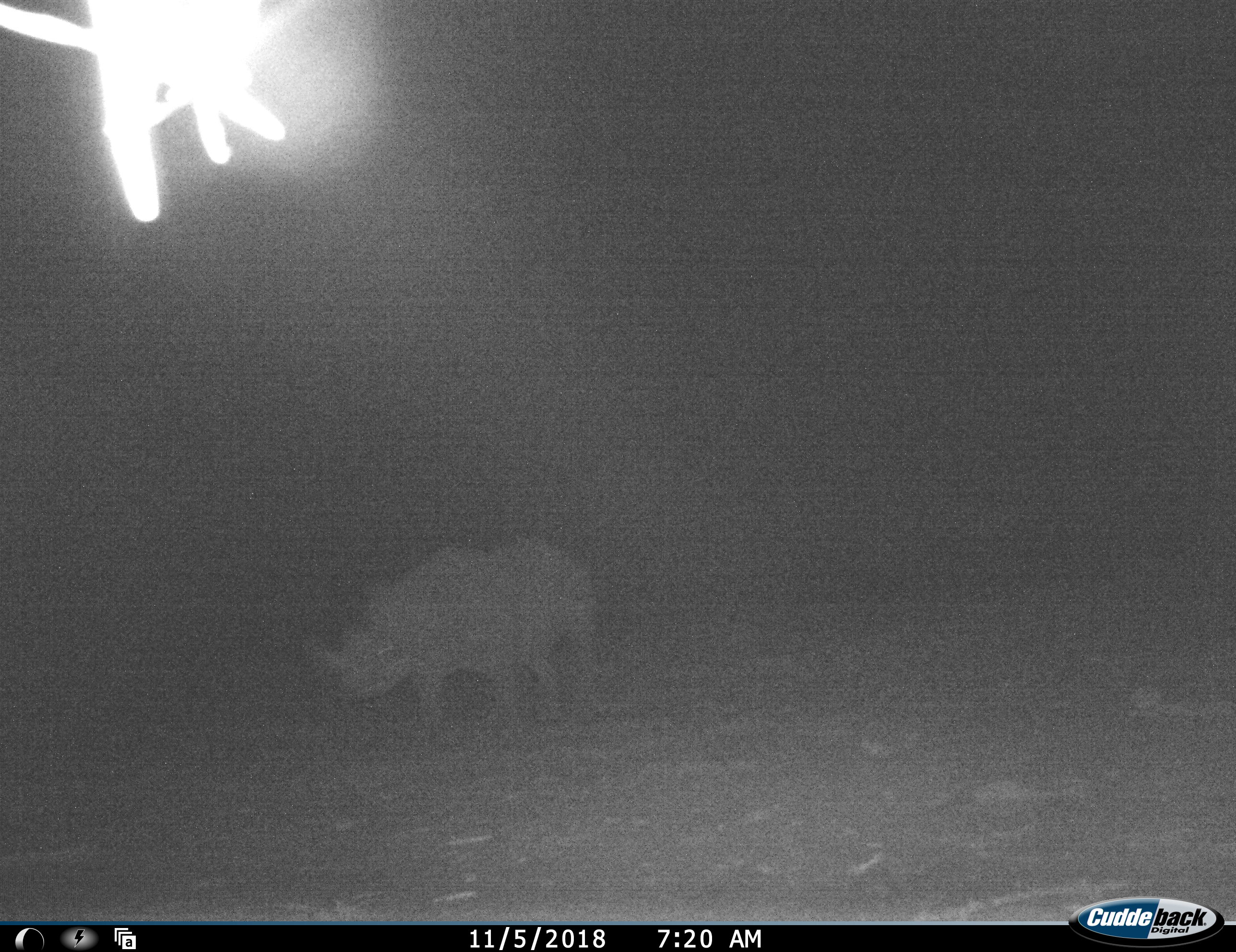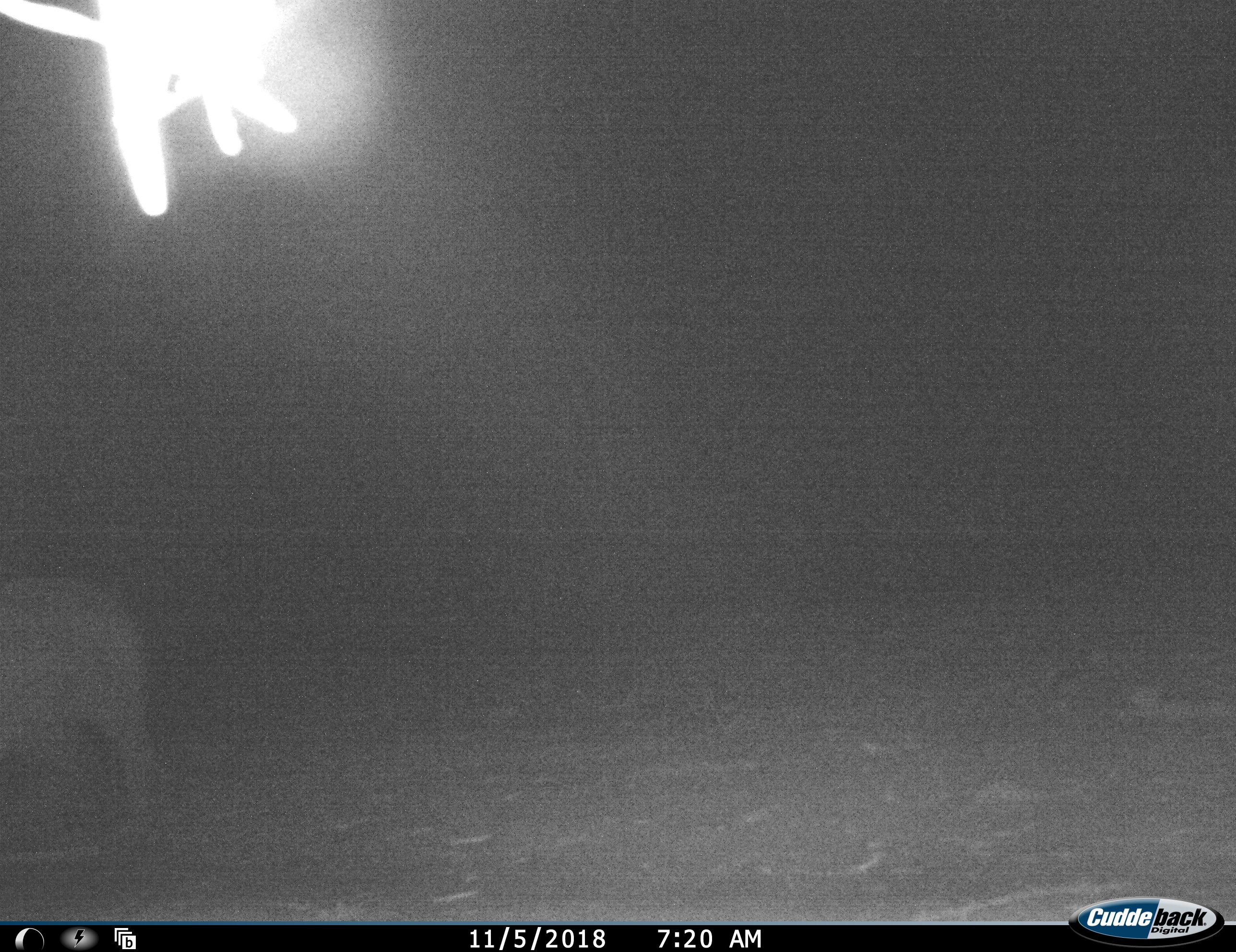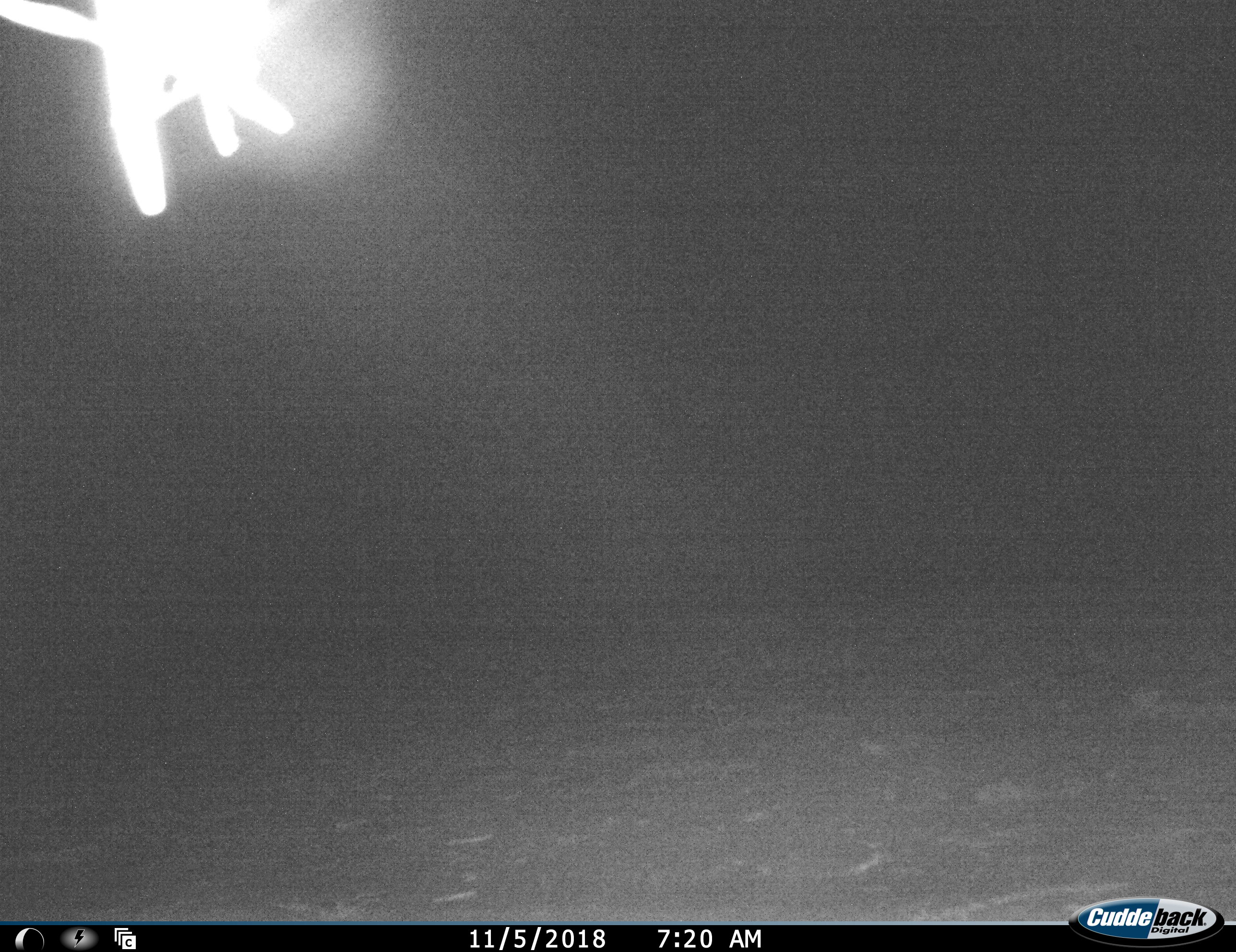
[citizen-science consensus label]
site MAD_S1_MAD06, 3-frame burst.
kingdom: Animalia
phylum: Chordata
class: Mammalia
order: Perissodactyla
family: Rhinocerotidae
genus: Ceratotherium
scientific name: Ceratotherium simum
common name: white rhinoceros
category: rhinoceroswhite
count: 1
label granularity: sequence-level